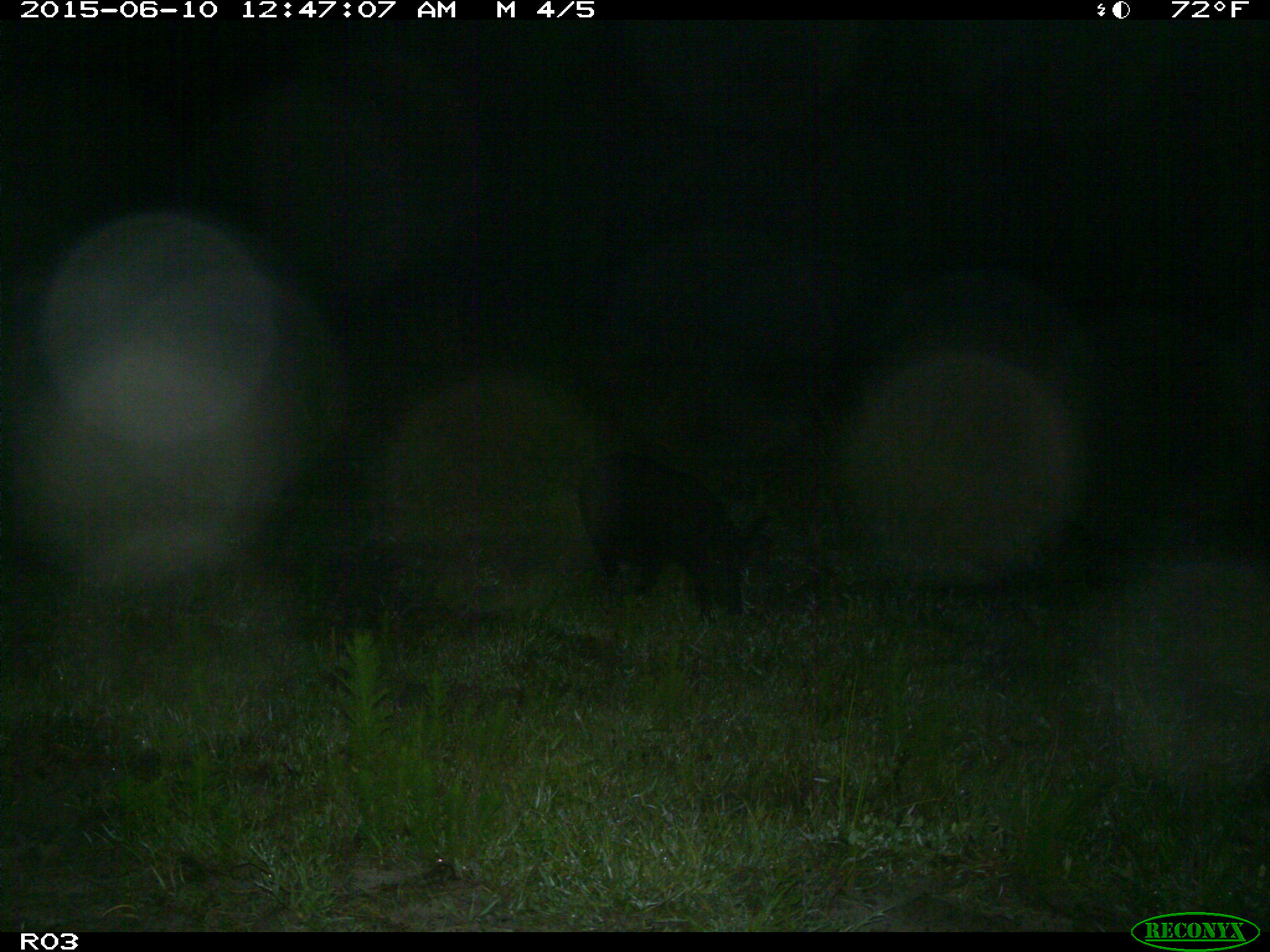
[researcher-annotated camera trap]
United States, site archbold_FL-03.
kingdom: Animalia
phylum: Chordata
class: Mammalia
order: Artiodactyla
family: Suidae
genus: Sus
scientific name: Sus scrofa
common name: wild boar